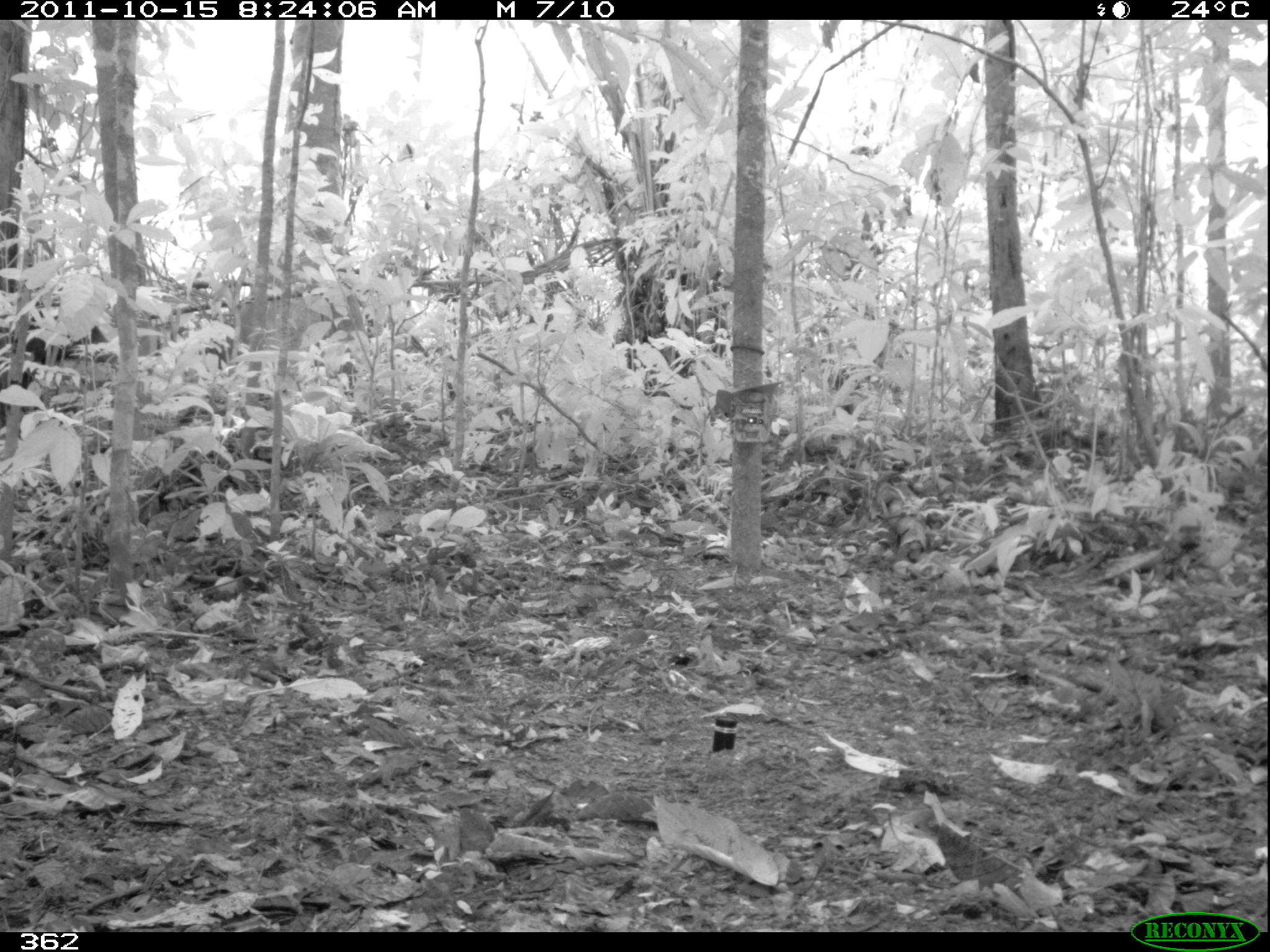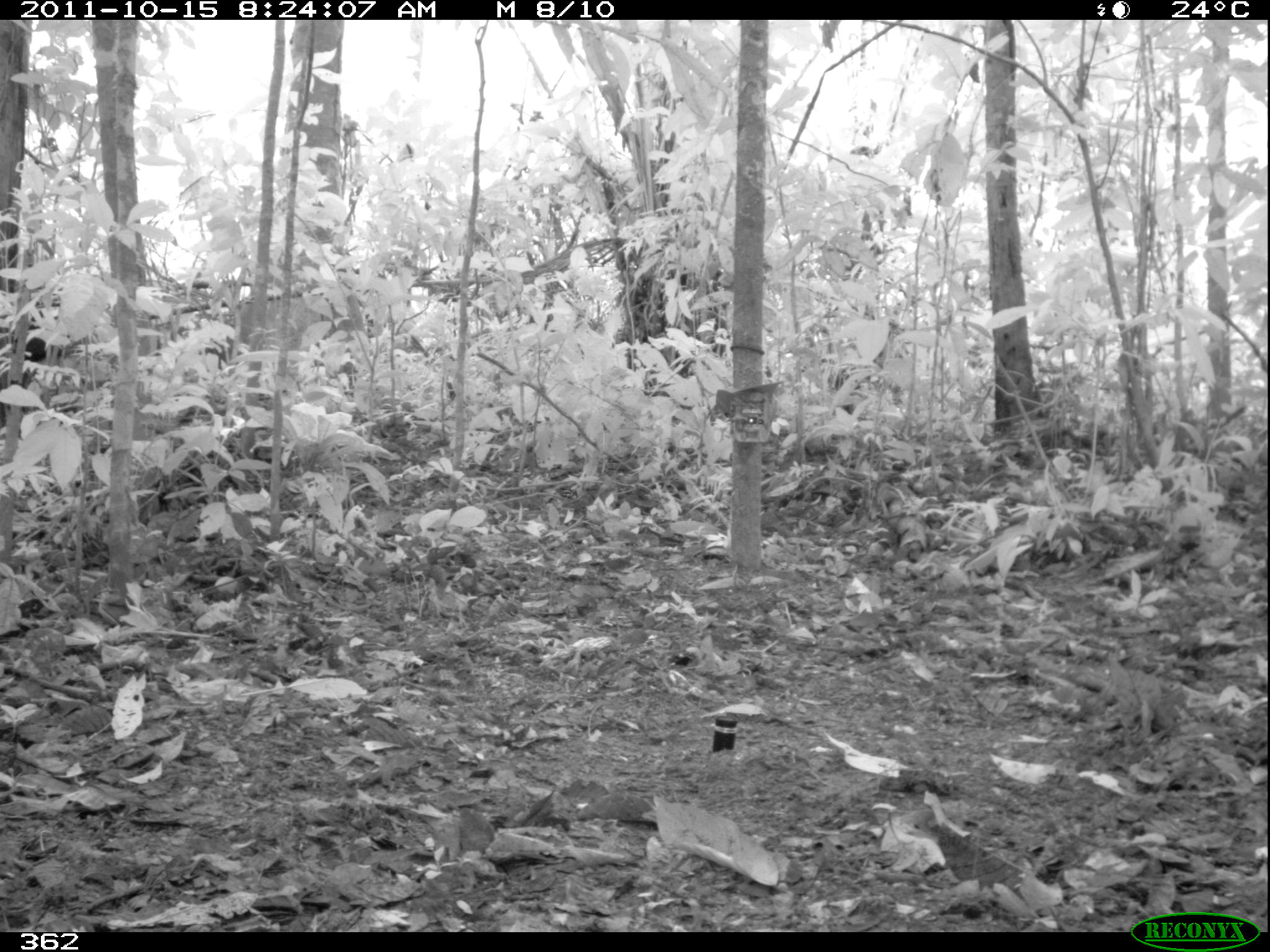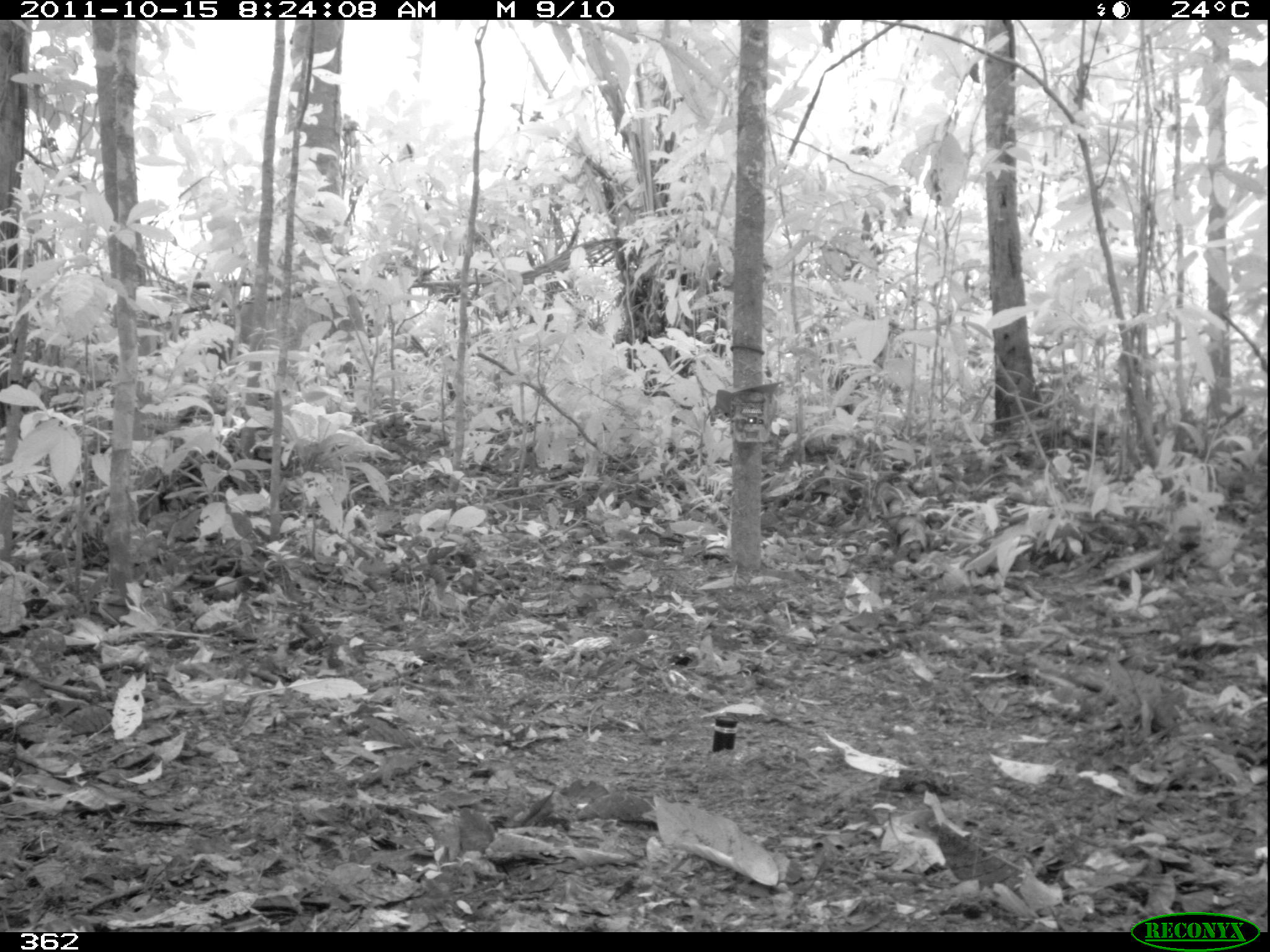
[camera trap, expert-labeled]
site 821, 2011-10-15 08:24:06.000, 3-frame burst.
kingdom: Animalia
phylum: Chordata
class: Mammalia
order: Artiodactyla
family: Tayassuidae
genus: Tayassu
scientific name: Tayassu pecari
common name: white-lipped peccary